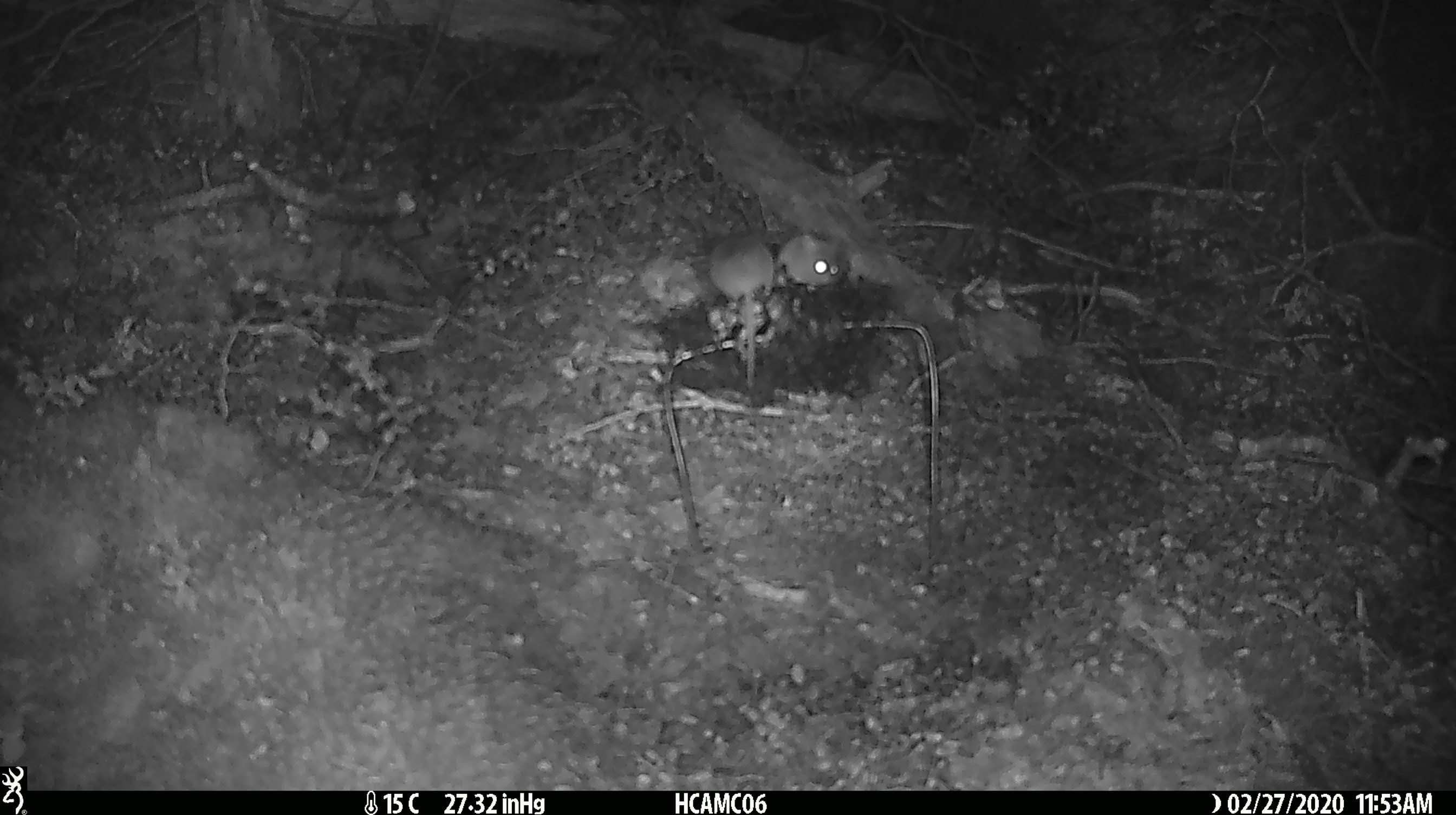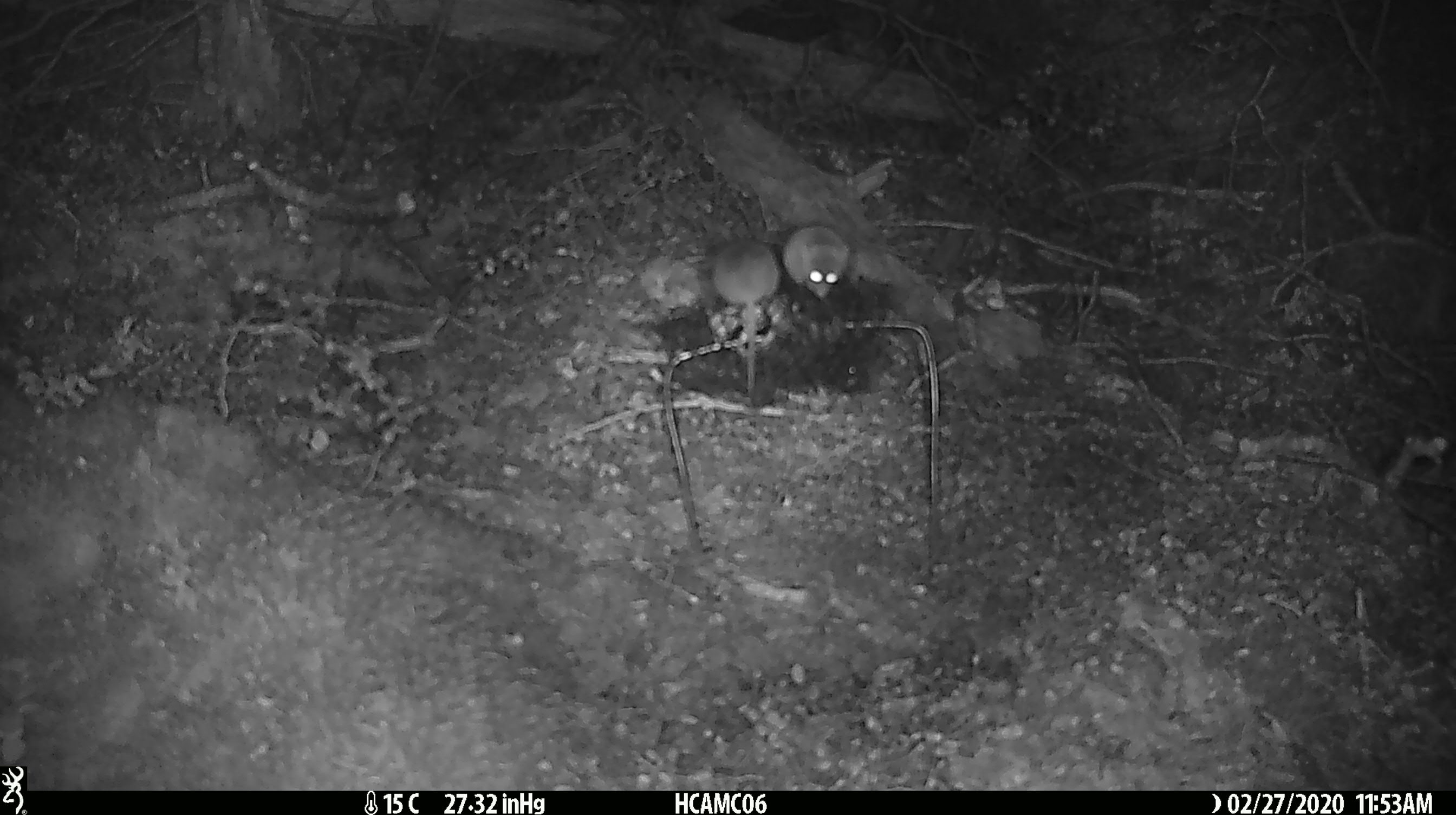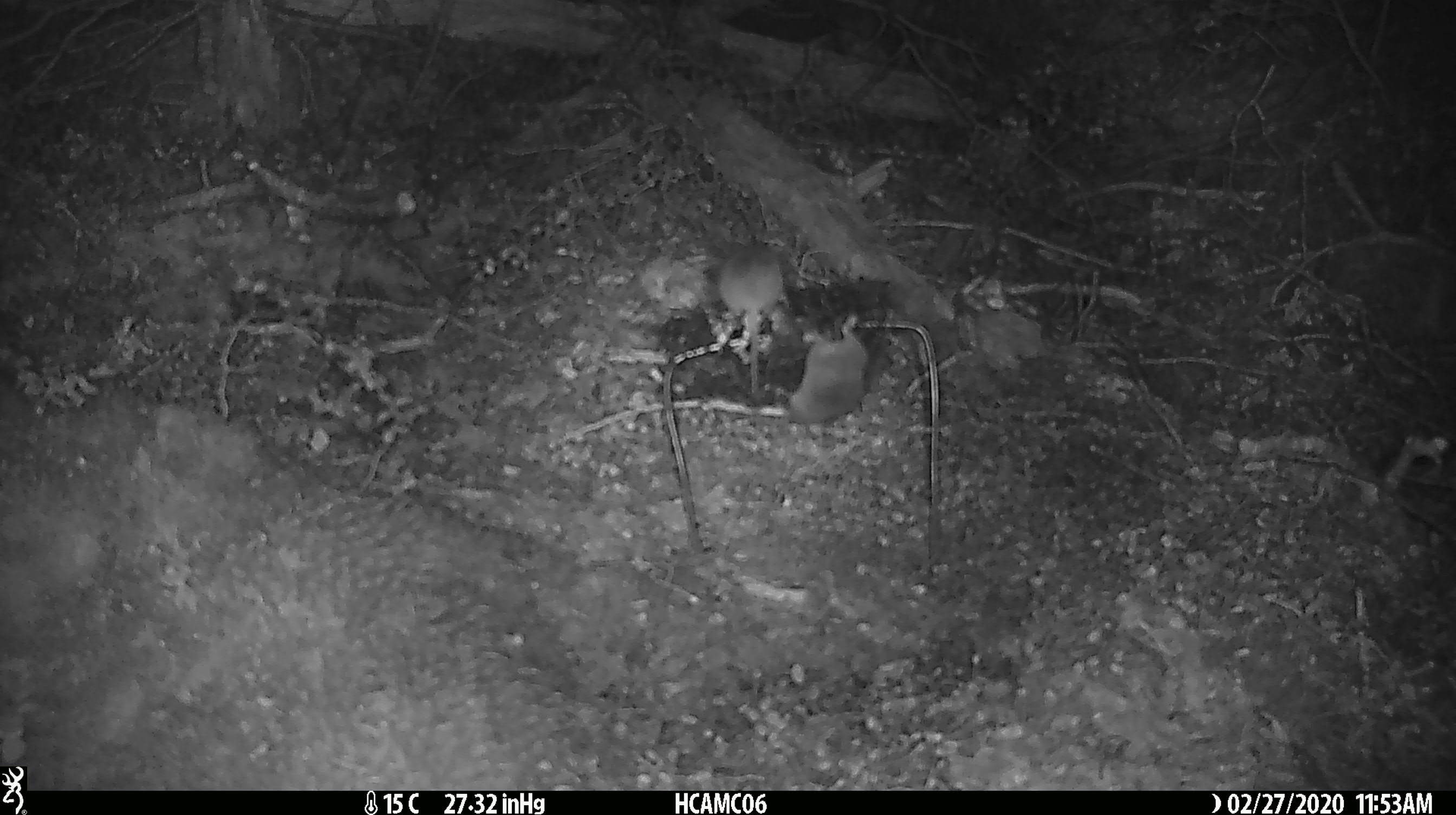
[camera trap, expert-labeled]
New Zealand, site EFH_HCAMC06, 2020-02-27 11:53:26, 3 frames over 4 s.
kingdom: Animalia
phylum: Chordata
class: Mammalia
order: Rodentia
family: Muridae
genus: Mus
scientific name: Mus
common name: mouse